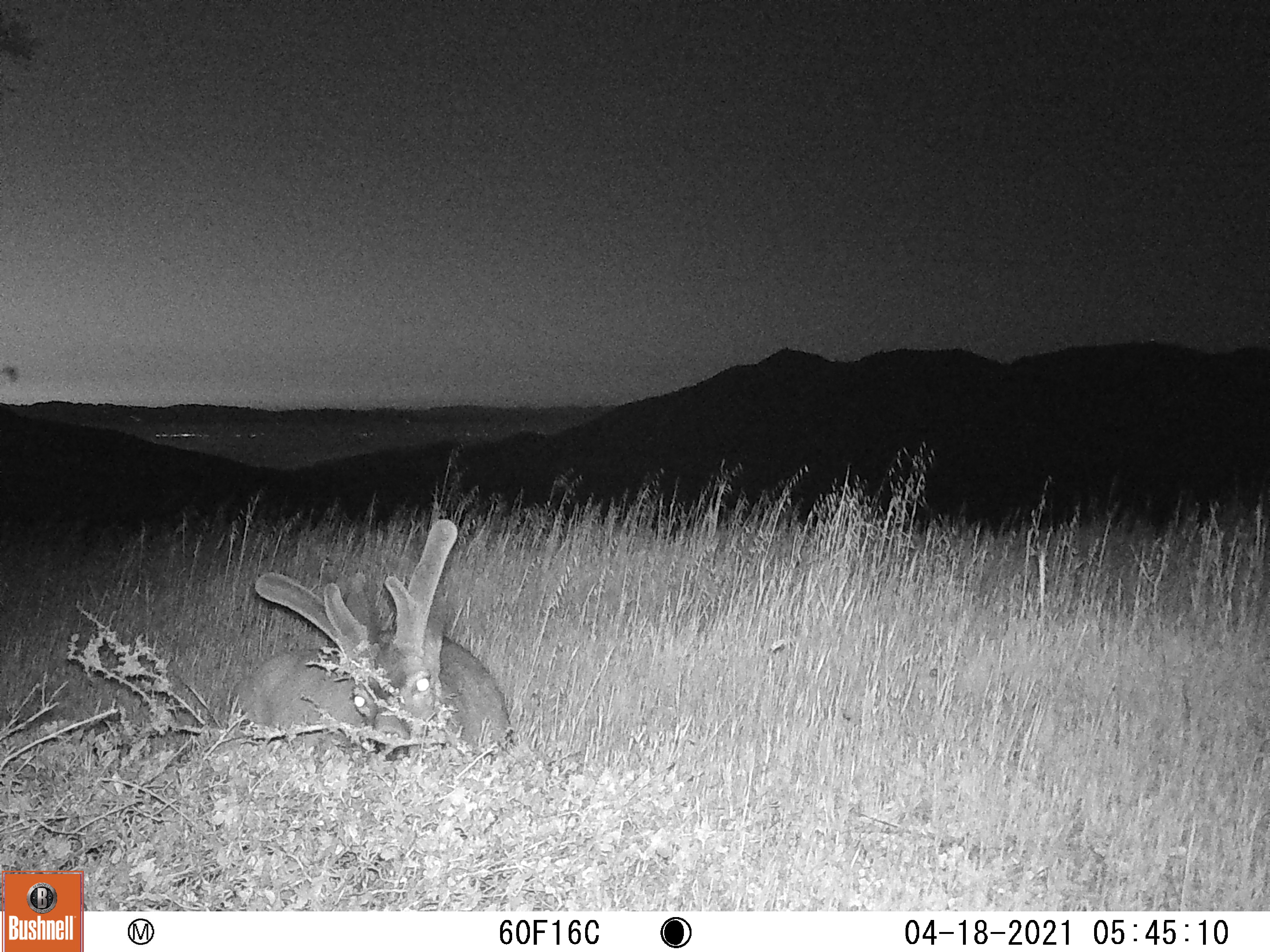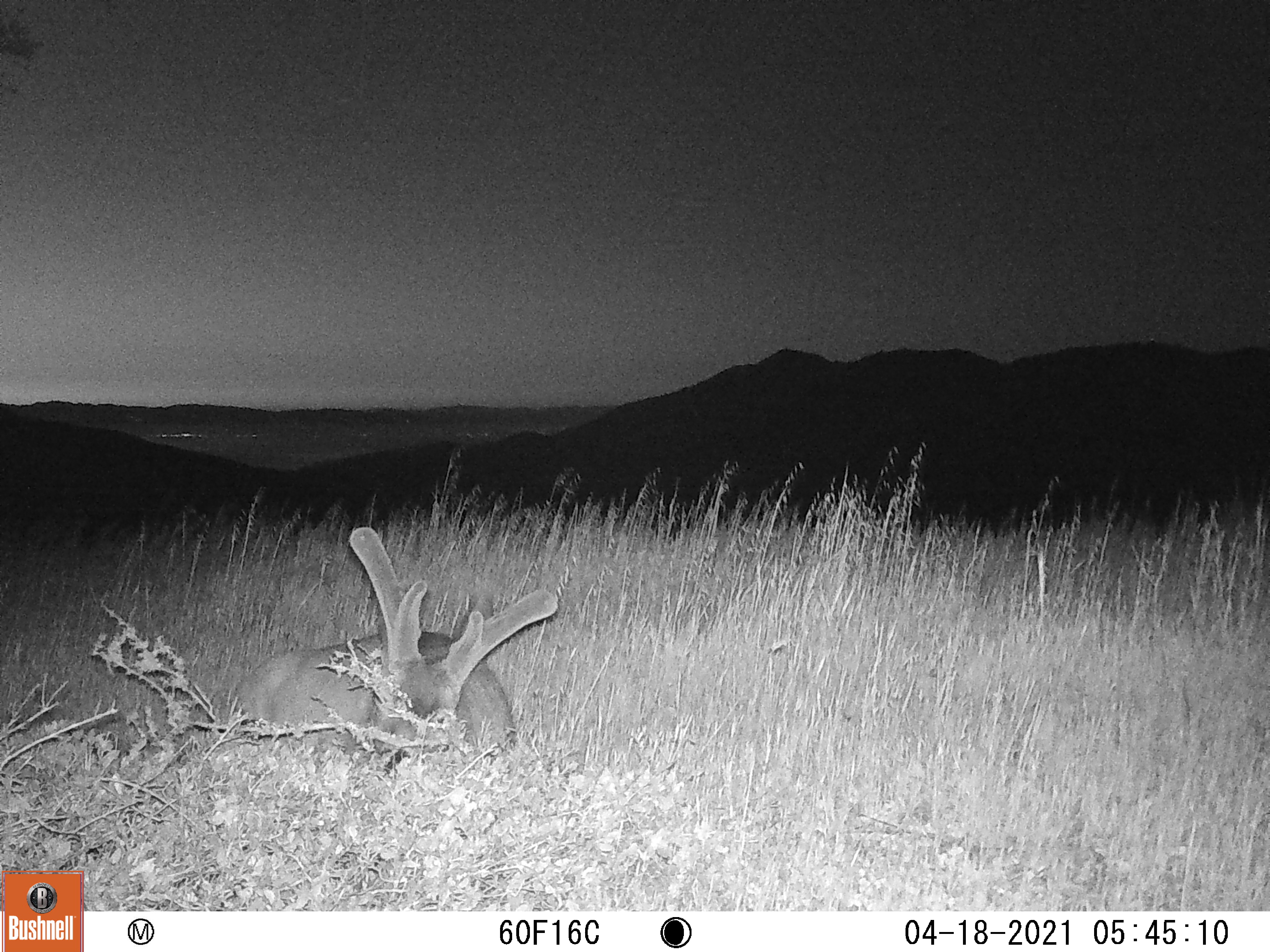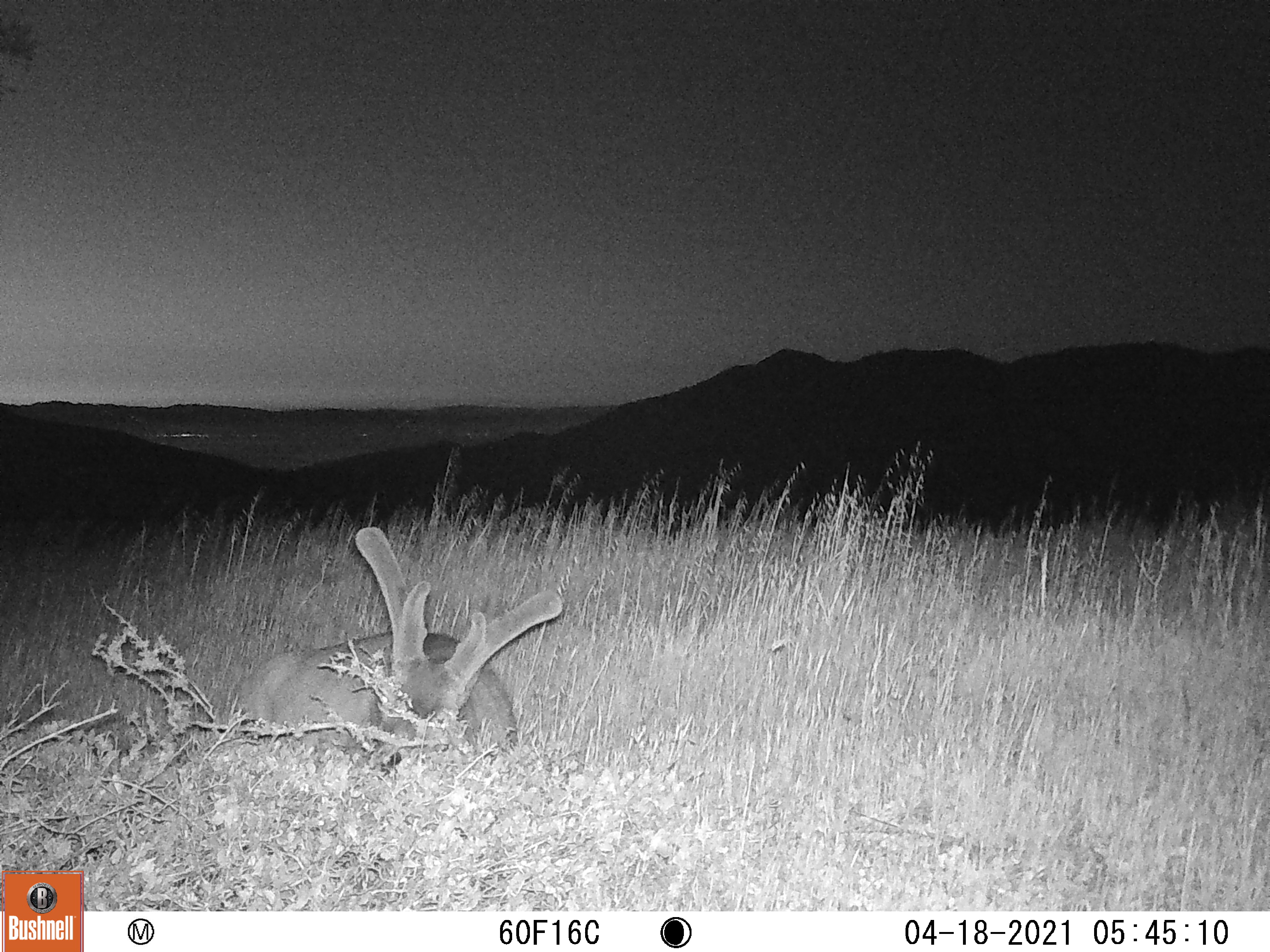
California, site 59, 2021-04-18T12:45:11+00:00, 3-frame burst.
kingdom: Animalia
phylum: Chordata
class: Mammalia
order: Artiodactyla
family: Cervidae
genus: Odocoileus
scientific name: Odocoileus hemionus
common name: mule deer